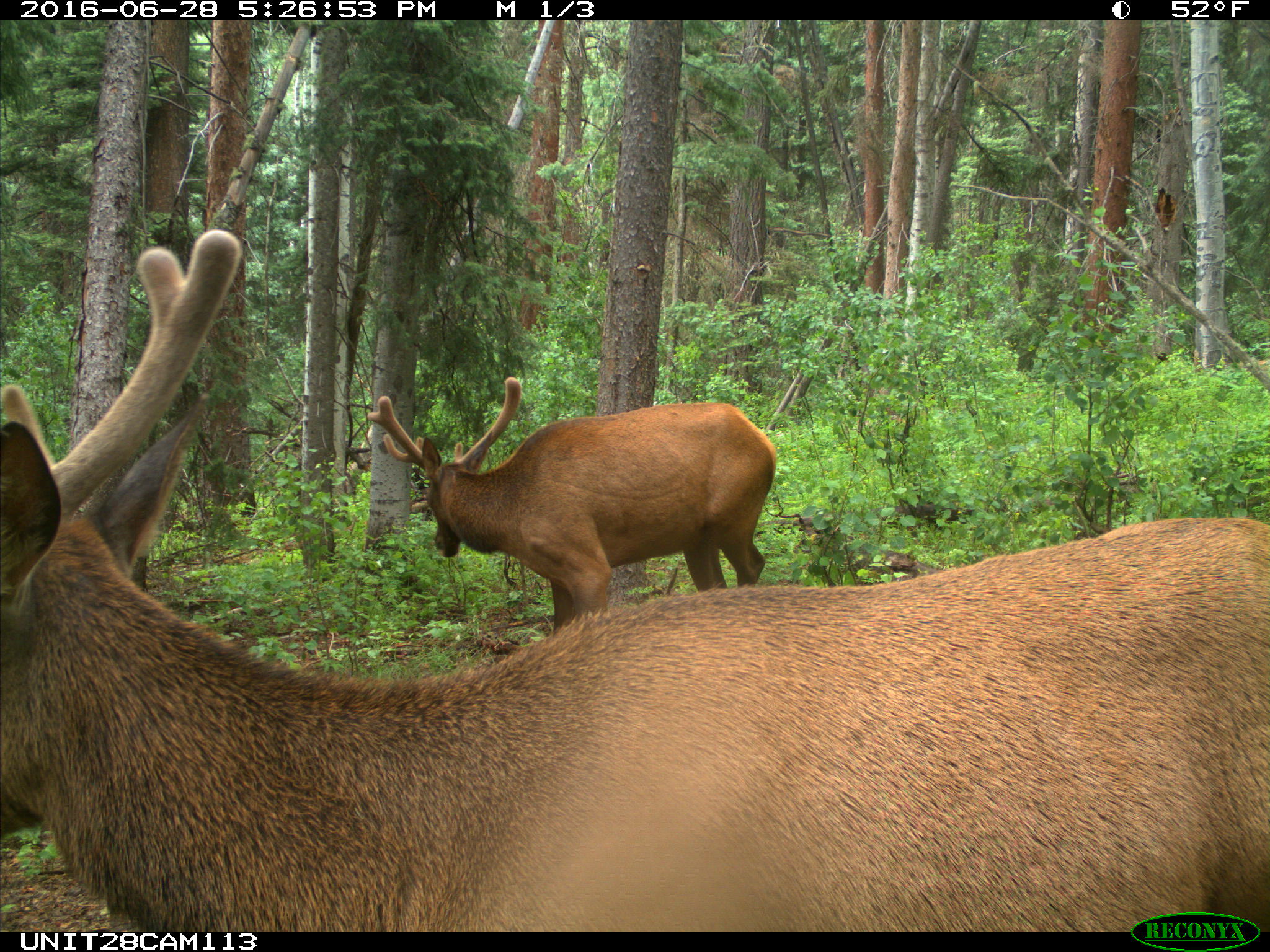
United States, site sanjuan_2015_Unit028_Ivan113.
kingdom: Animalia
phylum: Chordata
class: Mammalia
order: Artiodactyla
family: Cervidae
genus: Cervus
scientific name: Cervus elaphus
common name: red deer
Cervus elaphus (red deer).